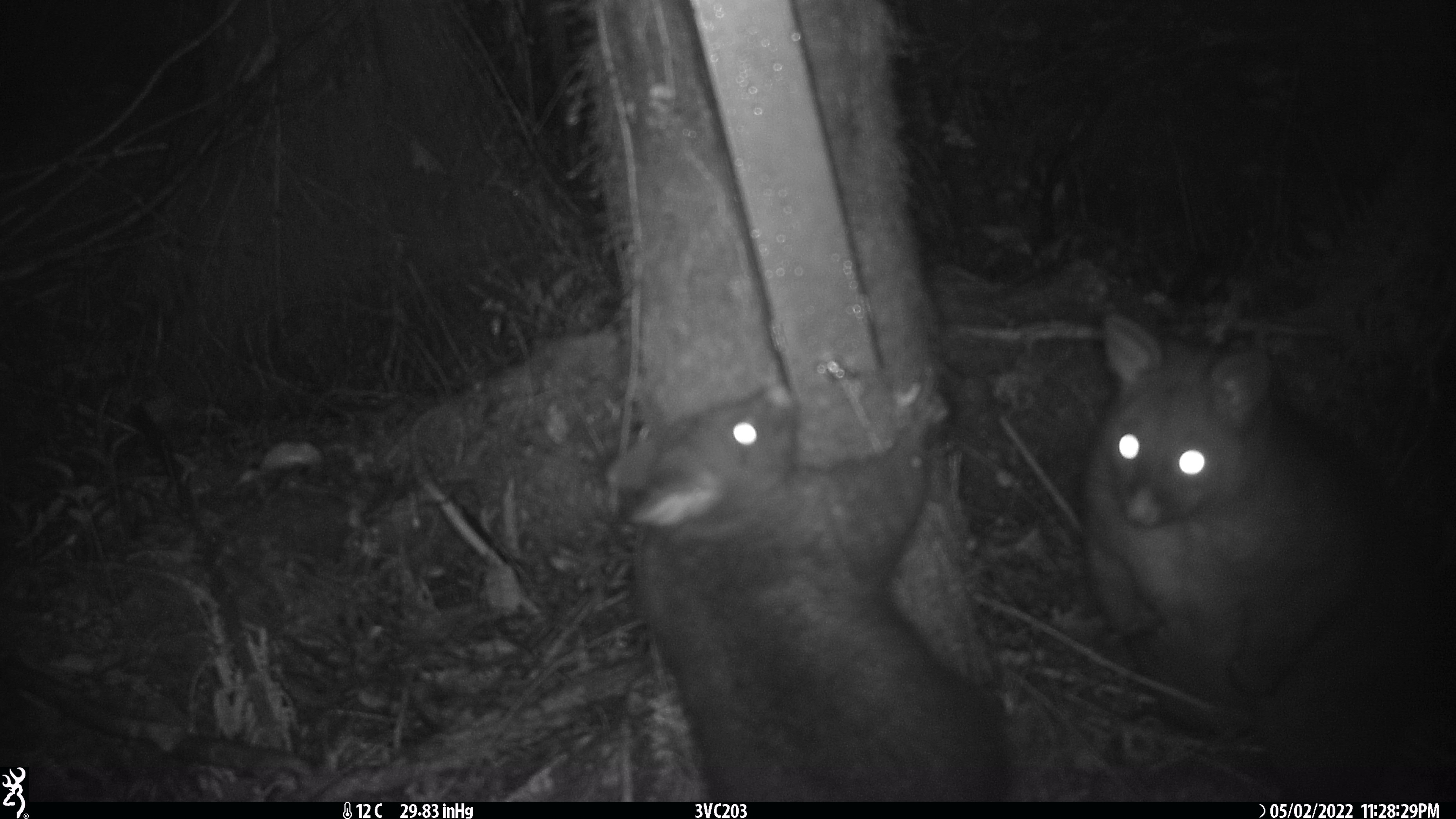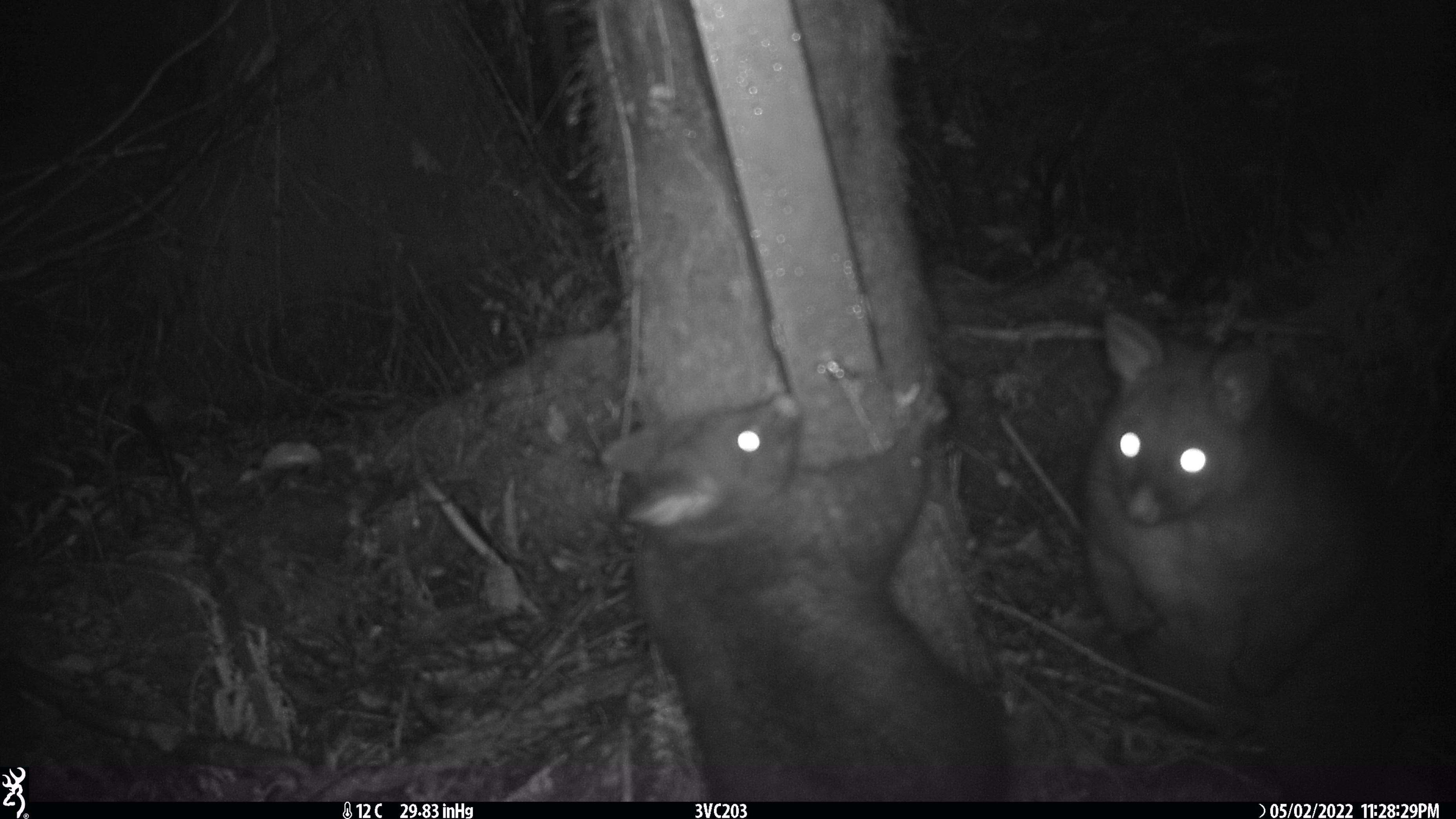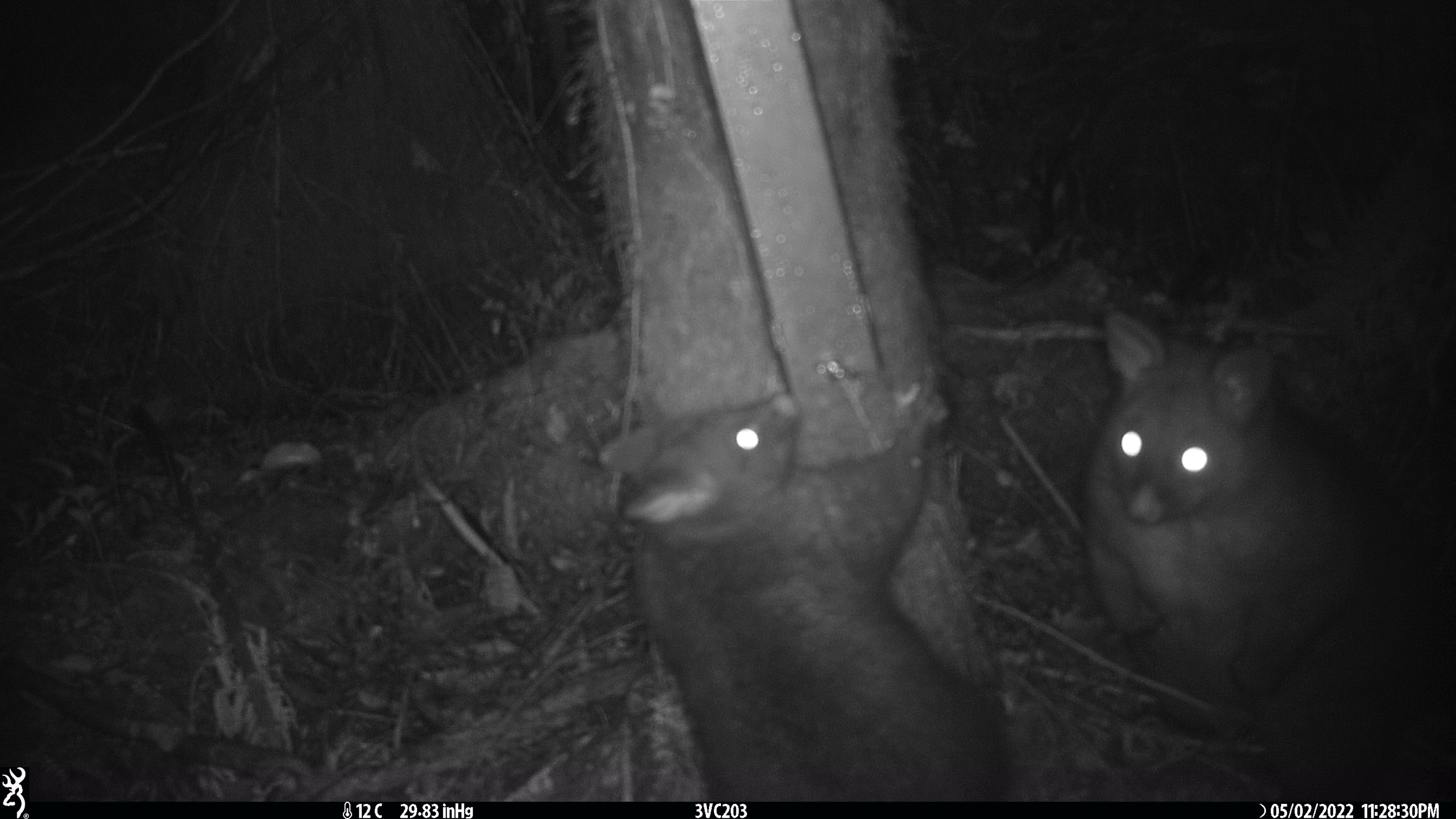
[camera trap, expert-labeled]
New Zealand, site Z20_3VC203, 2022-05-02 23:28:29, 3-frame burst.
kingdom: Animalia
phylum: Chordata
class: Mammalia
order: Diprotodontia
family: Phalangeridae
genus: Trichosurus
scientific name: Trichosurus vulpecula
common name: common brushtail possum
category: possum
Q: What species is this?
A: Possum (common brushtail possum) (Trichosurus vulpecula).